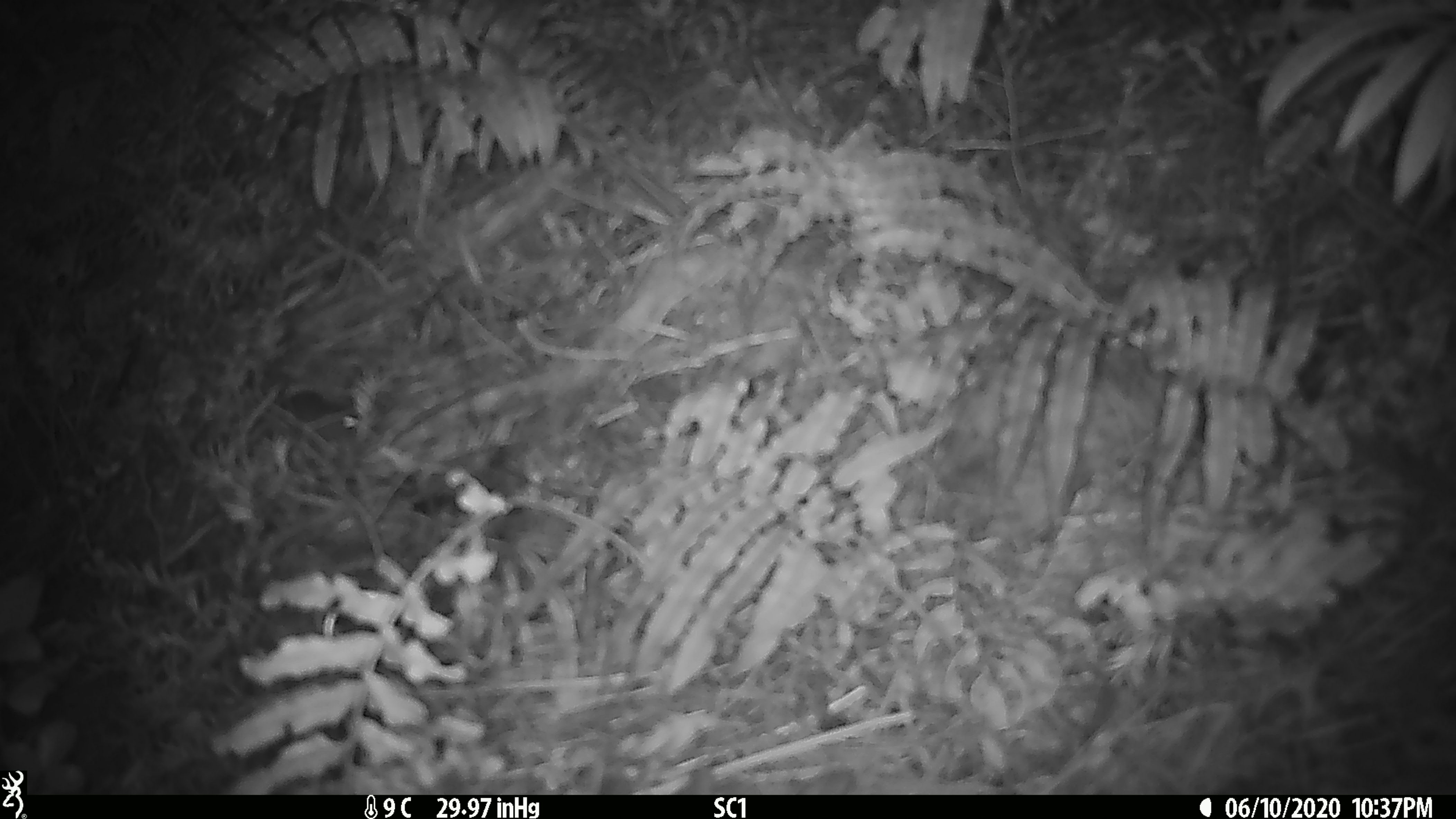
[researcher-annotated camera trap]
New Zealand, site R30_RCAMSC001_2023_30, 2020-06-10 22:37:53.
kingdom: Animalia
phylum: Chordata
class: Mammalia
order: Rodentia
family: Muridae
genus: Mus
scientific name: Mus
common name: mouse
Mouse (Mus).